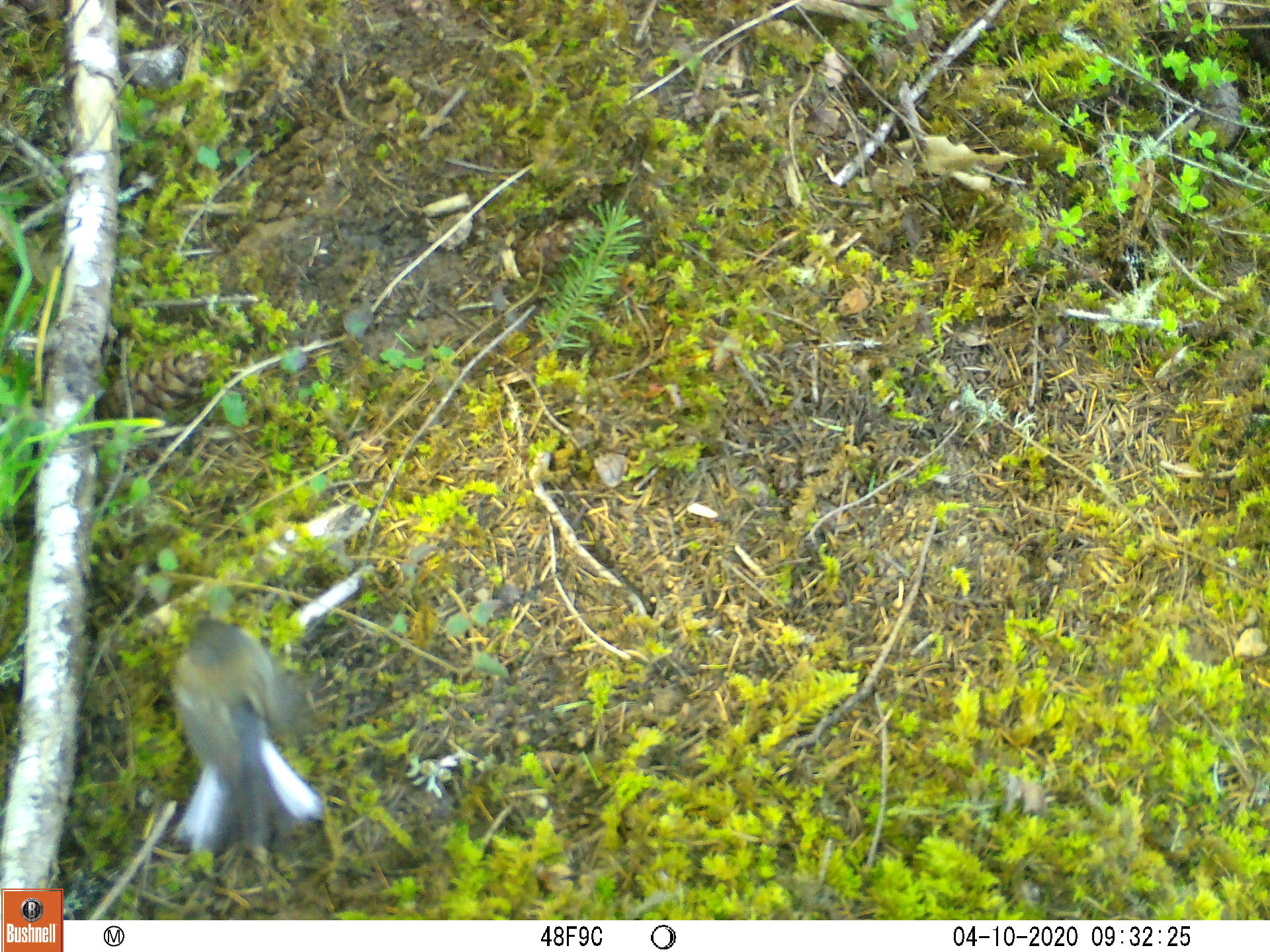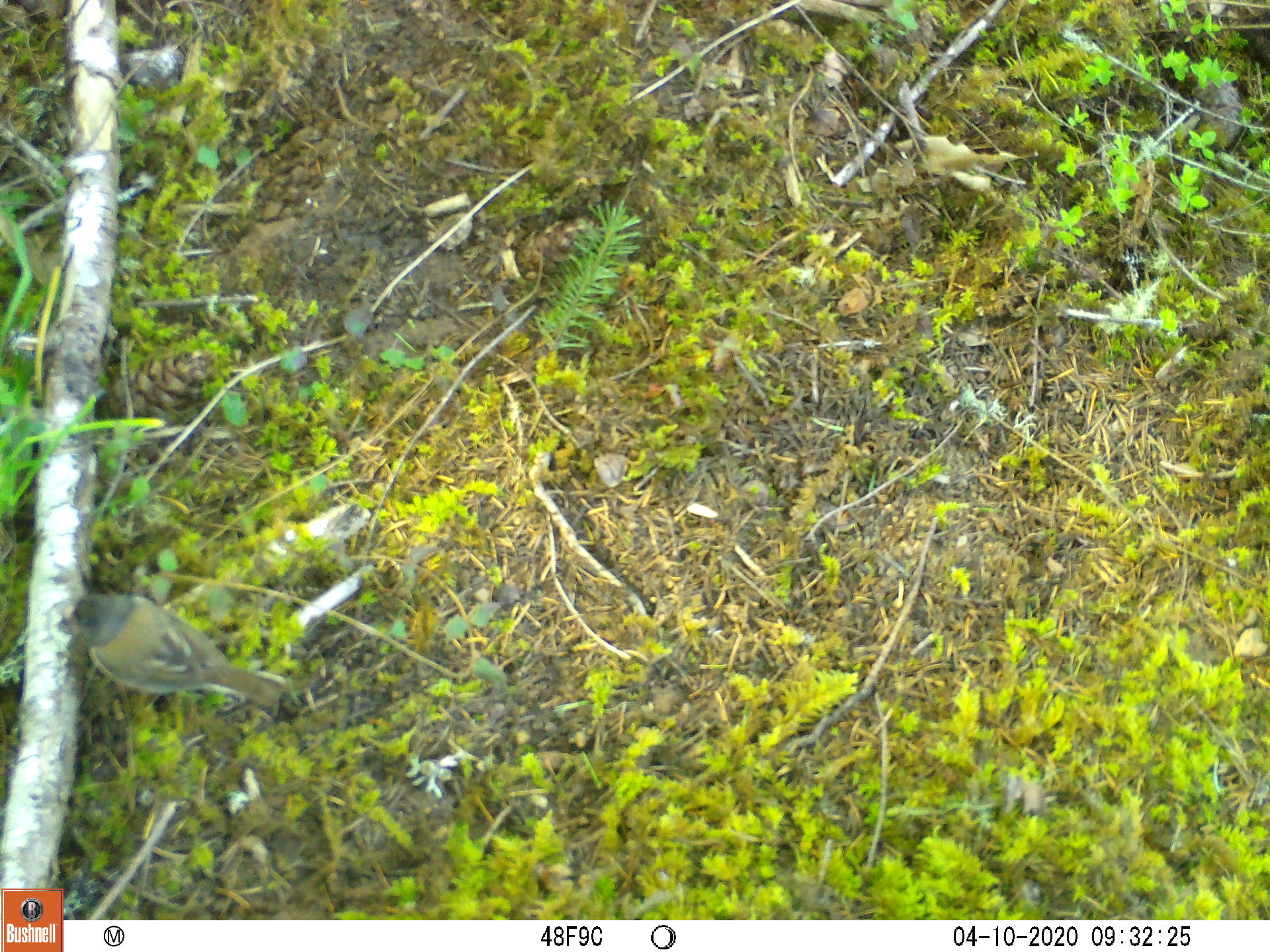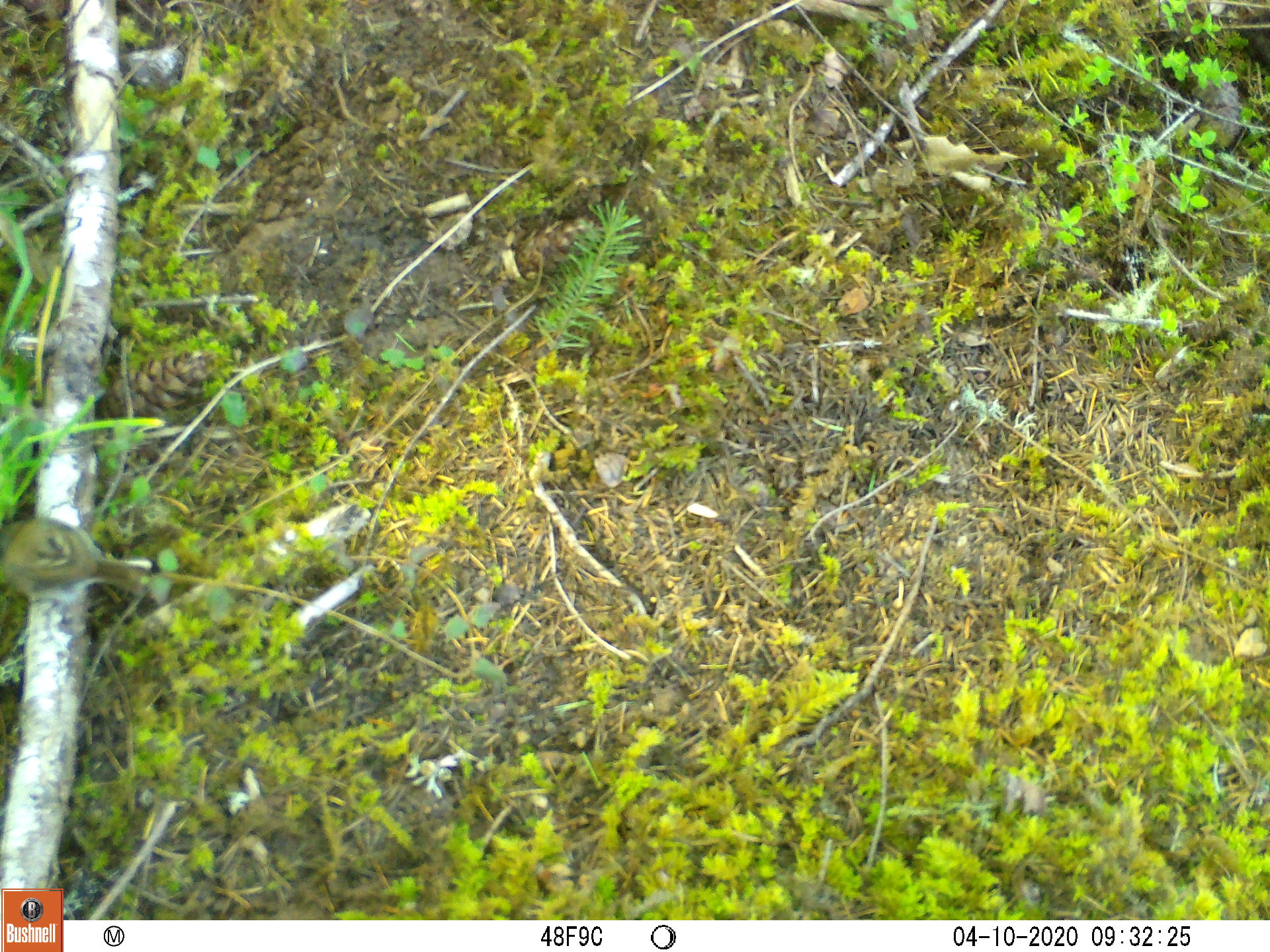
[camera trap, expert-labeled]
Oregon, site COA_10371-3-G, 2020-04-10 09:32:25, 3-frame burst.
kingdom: Animalia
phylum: Chordata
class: Aves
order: Passeriformes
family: Passerellidae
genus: Junco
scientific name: Junco hyemalis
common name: dark-eyed junco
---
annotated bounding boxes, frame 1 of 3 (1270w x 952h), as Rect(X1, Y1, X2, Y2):
dark-eyed junco: Rect(150, 611, 329, 863)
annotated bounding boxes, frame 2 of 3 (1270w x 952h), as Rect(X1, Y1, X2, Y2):
dark-eyed junco: Rect(59, 584, 295, 716)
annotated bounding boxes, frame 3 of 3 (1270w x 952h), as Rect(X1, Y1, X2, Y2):
dark-eyed junco: Rect(0, 515, 159, 613)